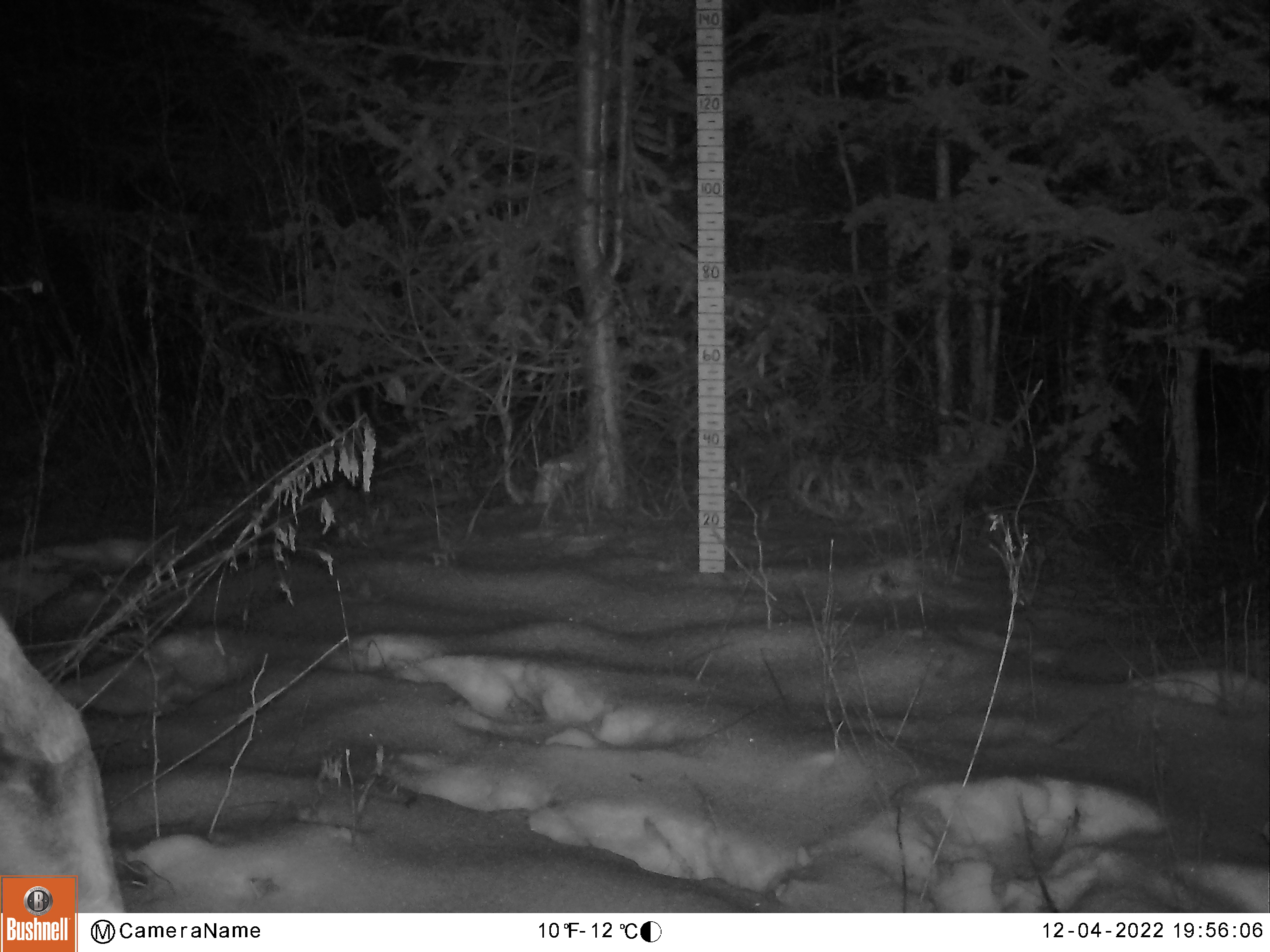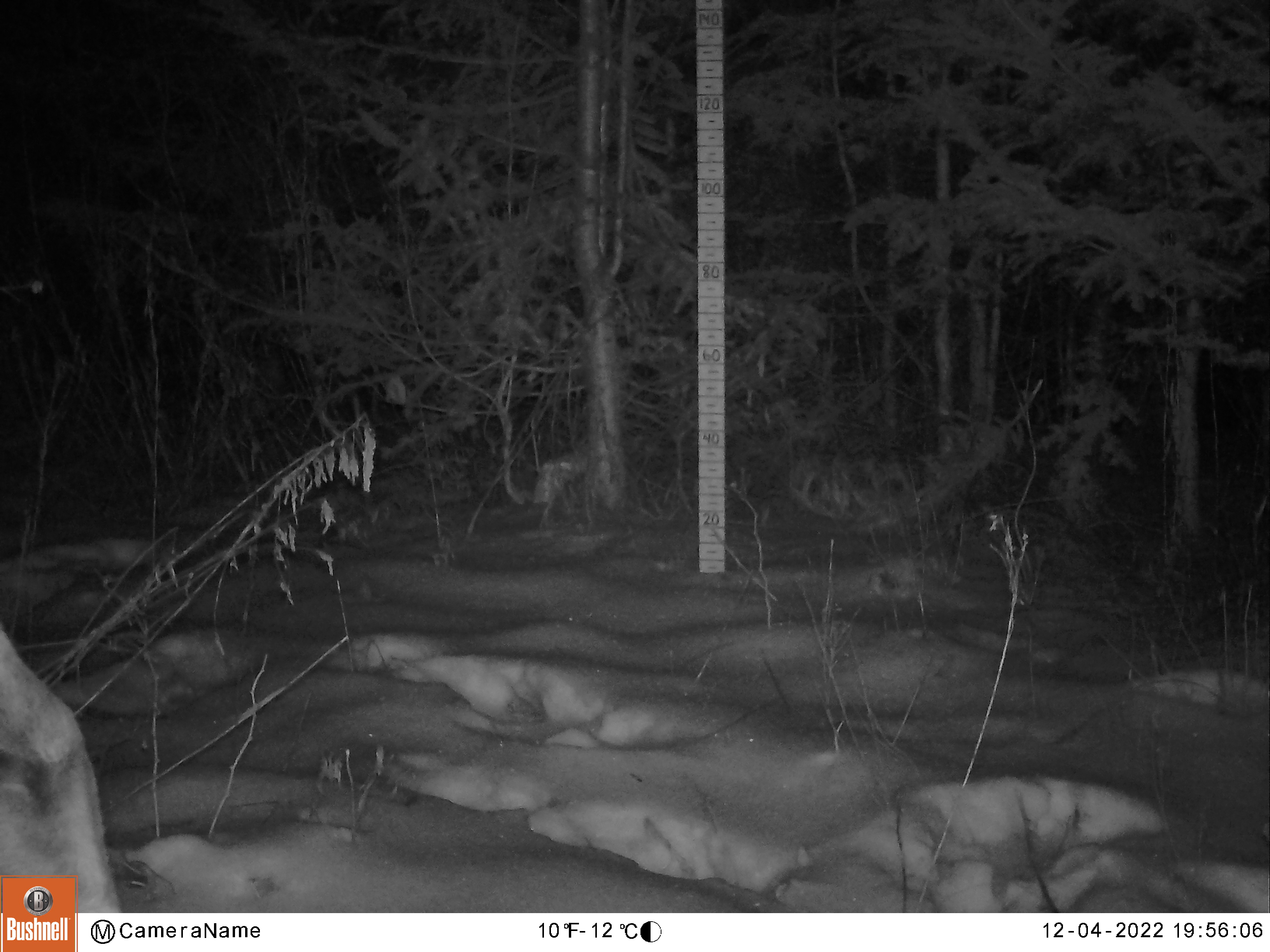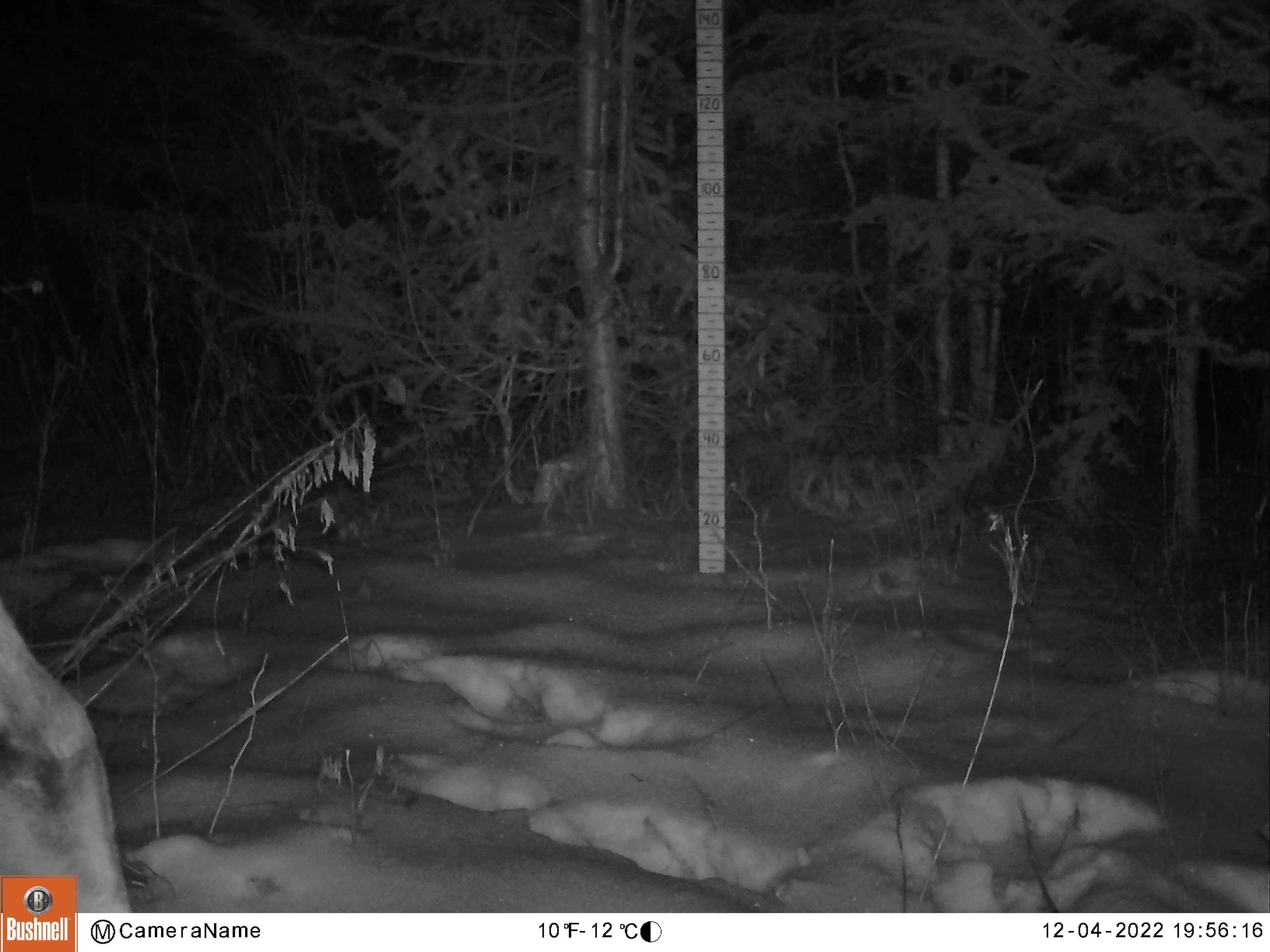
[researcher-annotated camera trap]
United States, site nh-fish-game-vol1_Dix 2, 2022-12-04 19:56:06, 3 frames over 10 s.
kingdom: Animalia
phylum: Chordata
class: Mammalia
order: Artiodactyla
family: Cervidae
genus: Alces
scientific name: Alces alces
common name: moose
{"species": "moose (Alces alces)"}